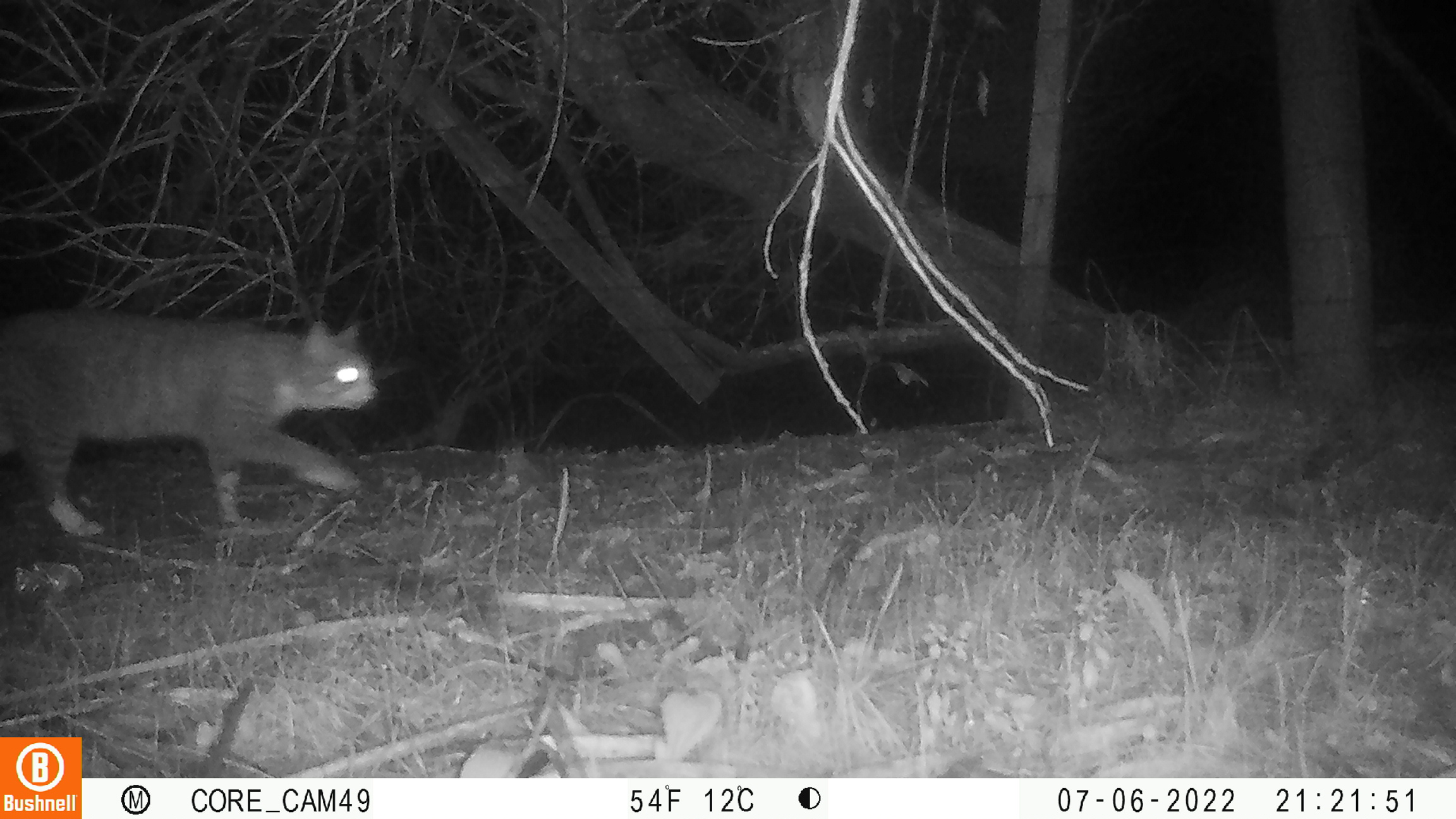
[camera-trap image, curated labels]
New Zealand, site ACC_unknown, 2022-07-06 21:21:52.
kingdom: Animalia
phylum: Chordata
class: Mammalia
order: Carnivora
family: Felidae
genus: Felis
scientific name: Felis catus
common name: domestic cat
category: cat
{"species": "cat (domestic cat) (Felis catus)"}